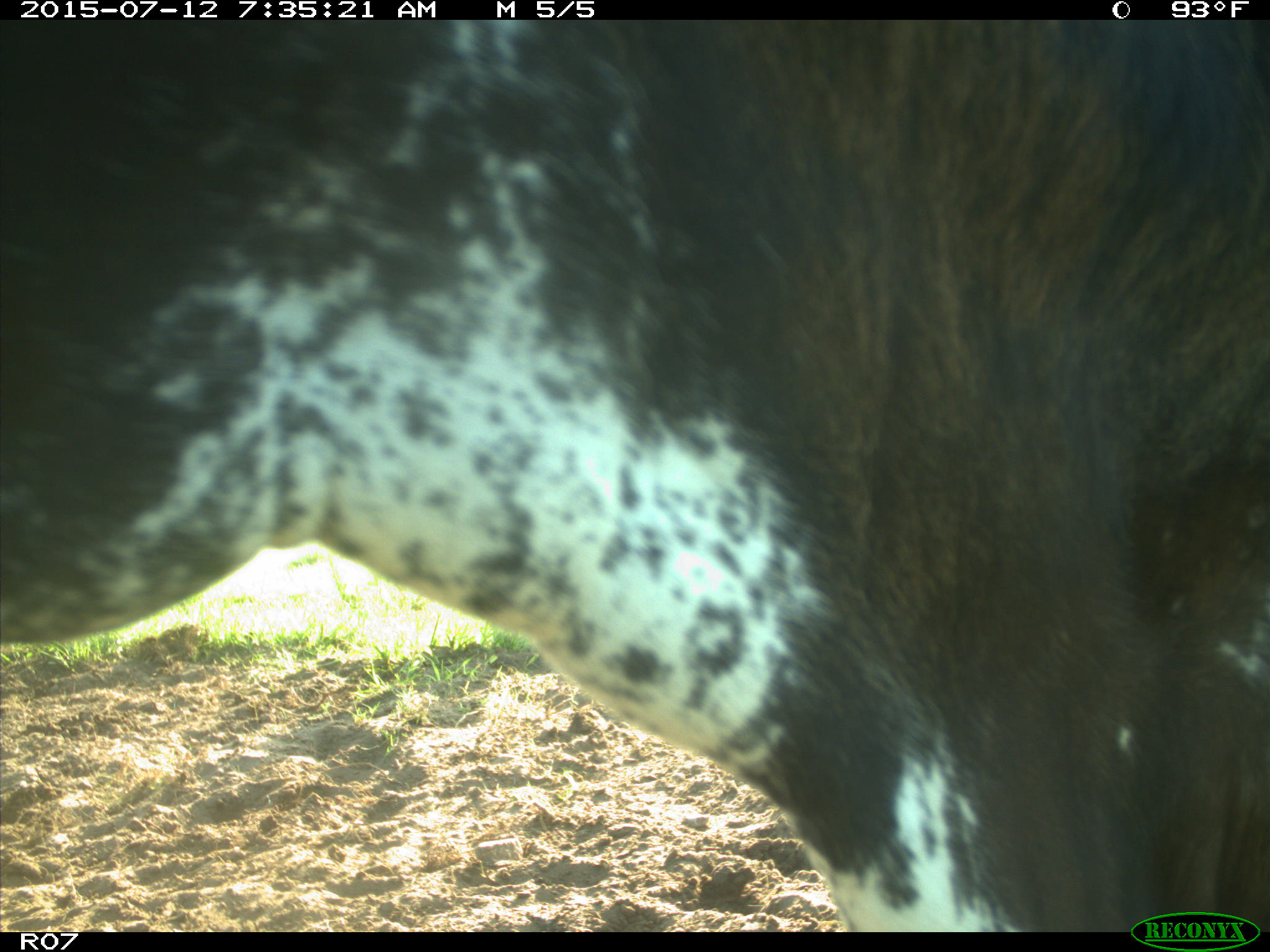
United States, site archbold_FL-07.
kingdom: Animalia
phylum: Chordata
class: Mammalia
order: Artiodactyla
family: Bovidae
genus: Bos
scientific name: Bos taurus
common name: domestic cow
Bos taurus (domestic cow).